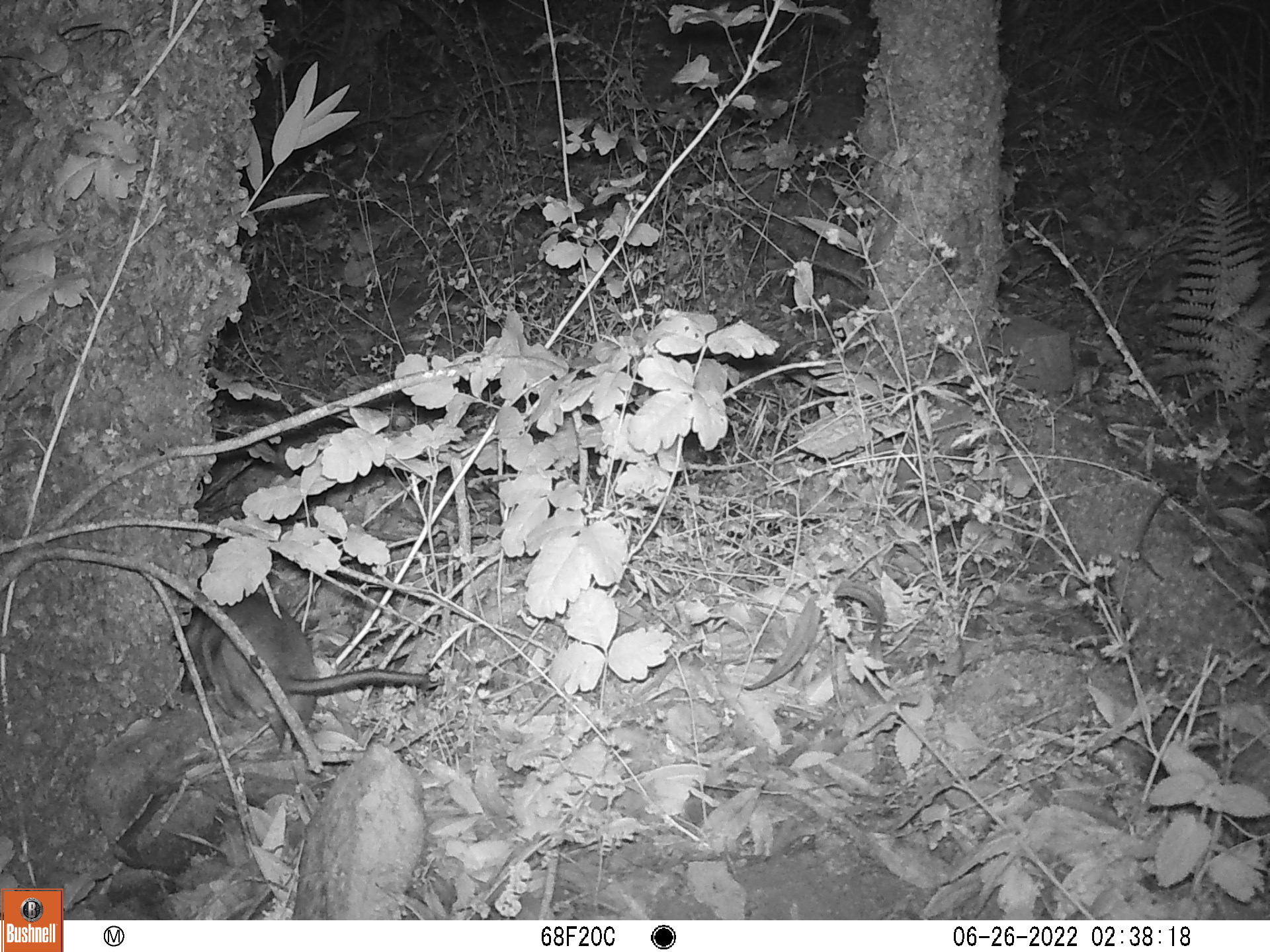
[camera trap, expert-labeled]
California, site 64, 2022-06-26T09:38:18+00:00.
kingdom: Animalia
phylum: Chordata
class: Mammalia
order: Rodentia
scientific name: Rodentia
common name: mouse or rat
Mouse or rat (Rodentia).